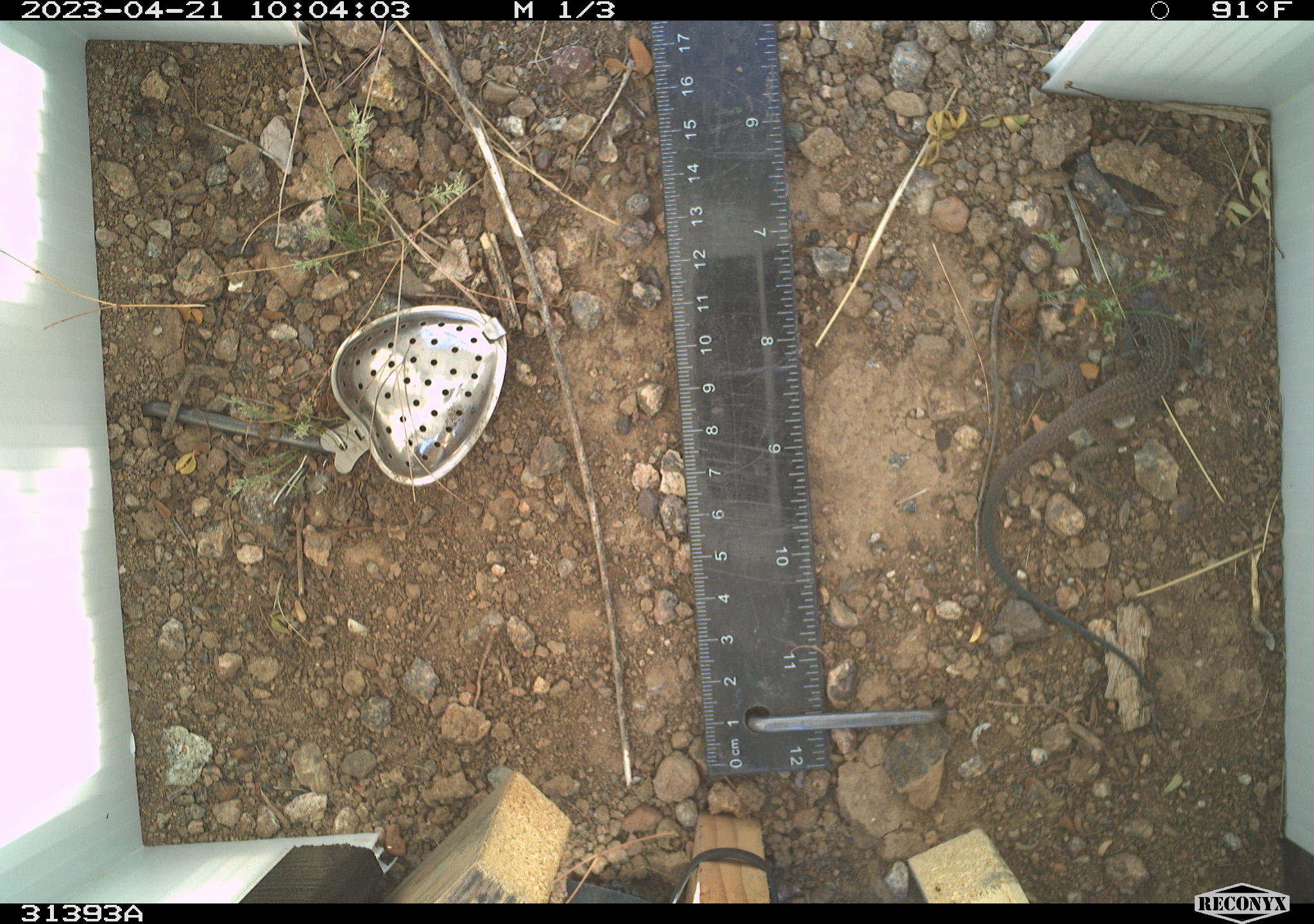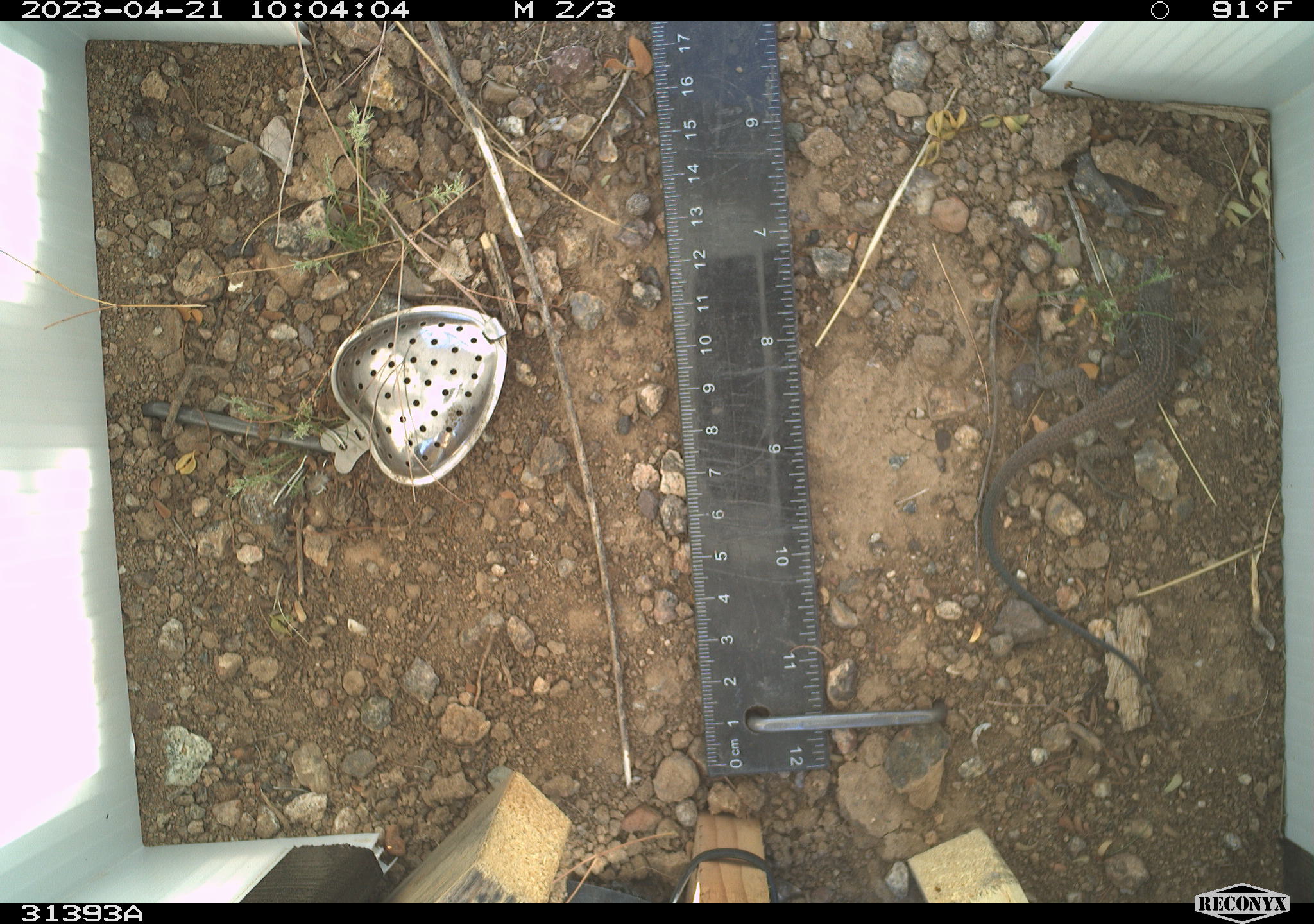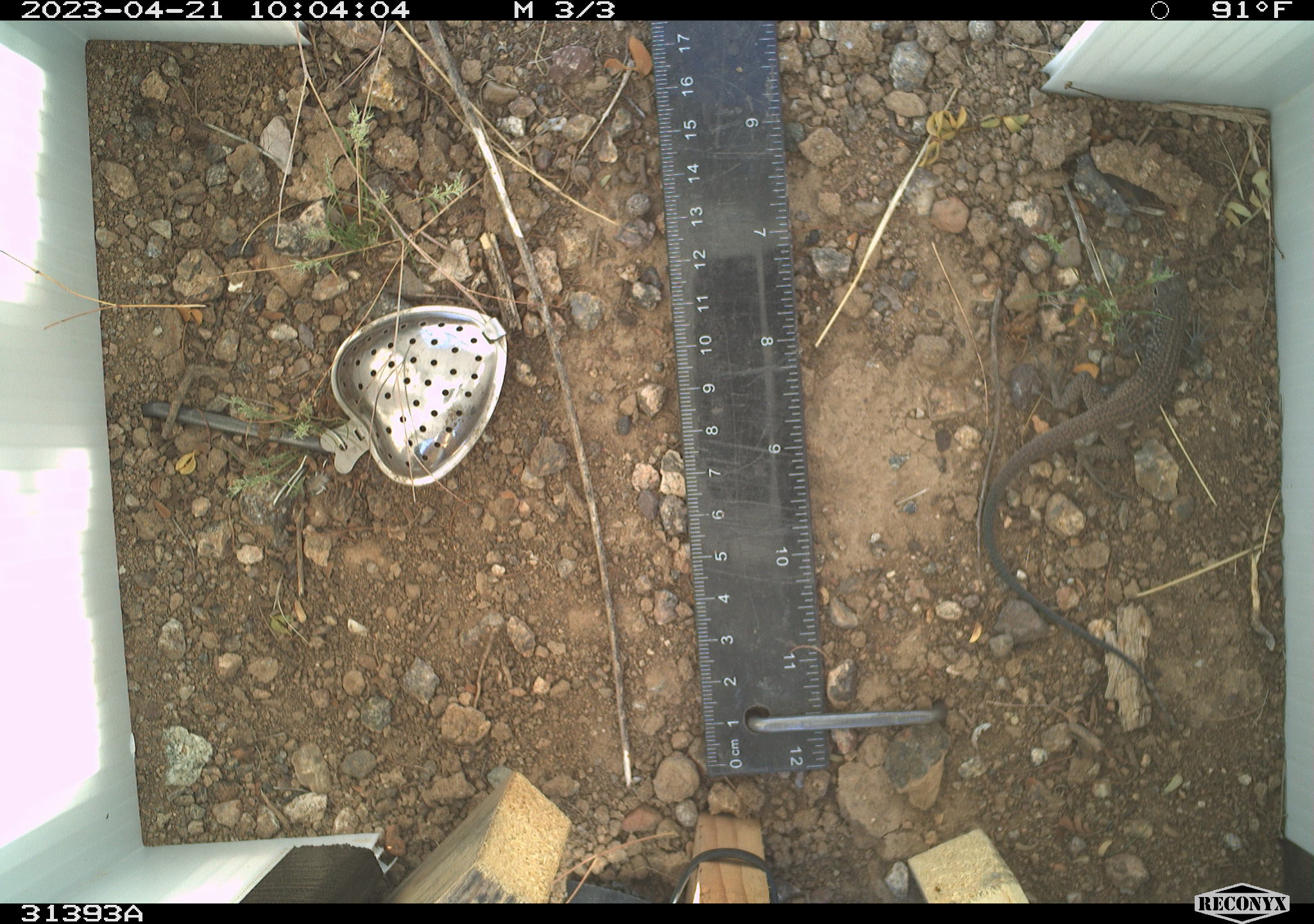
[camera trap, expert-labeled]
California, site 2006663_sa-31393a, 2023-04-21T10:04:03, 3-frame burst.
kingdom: Animalia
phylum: Chordata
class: Reptilia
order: Squamata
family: Teiidae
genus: Aspidoscelis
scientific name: Aspidoscelis tigris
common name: western whiptail